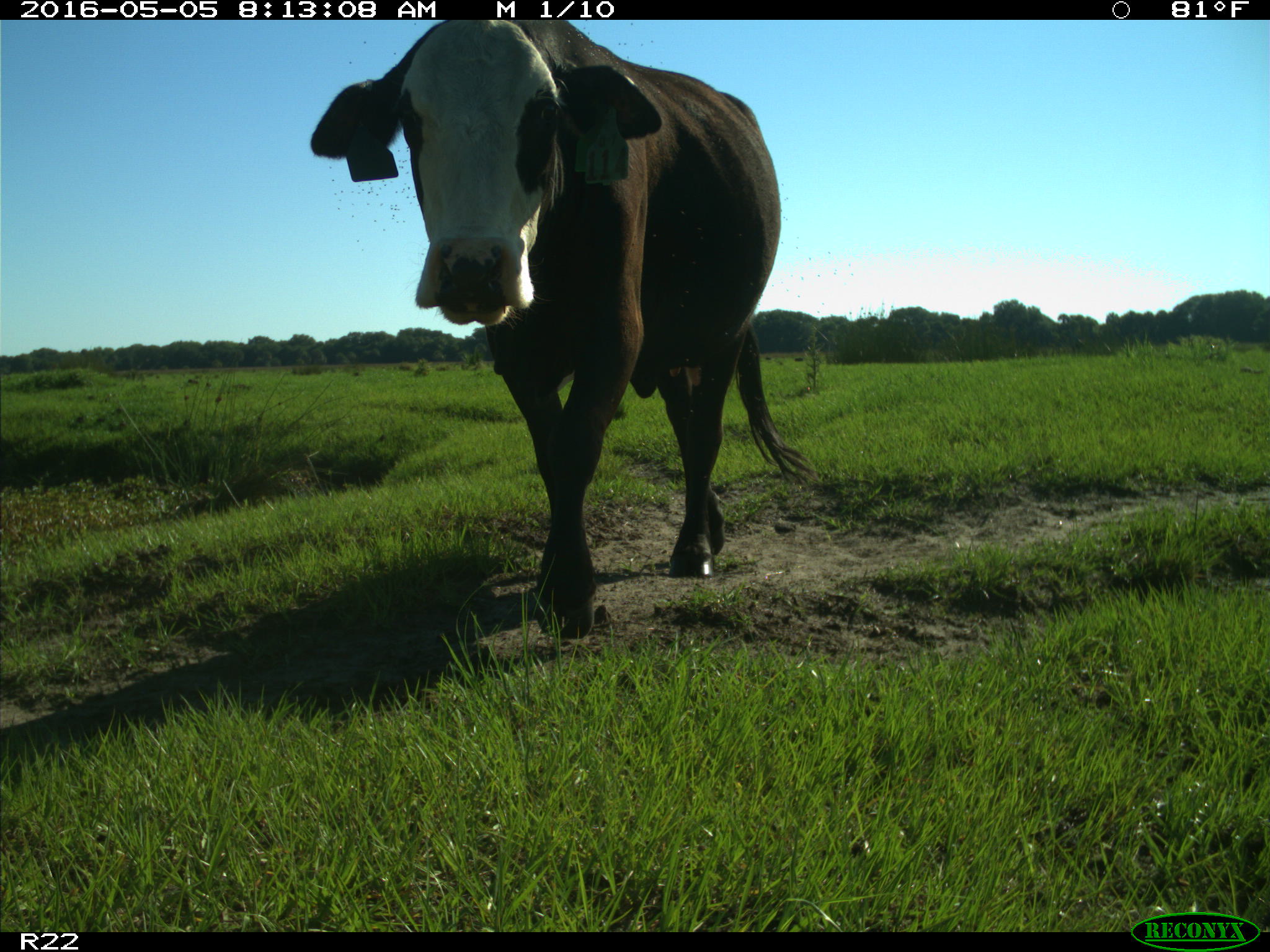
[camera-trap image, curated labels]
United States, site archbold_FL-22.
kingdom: Animalia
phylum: Chordata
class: Mammalia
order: Artiodactyla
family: Bovidae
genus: Bos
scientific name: Bos taurus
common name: domestic cow